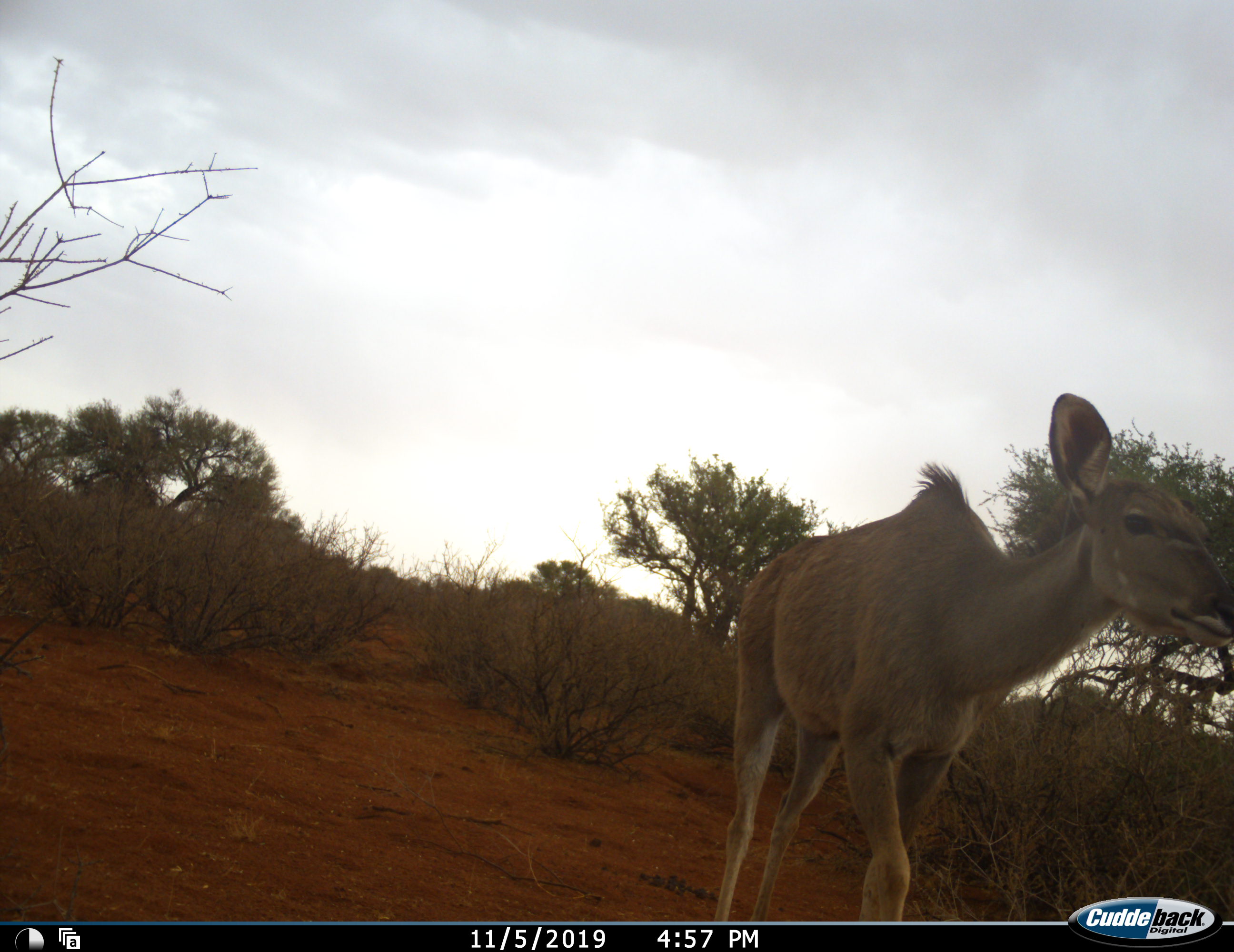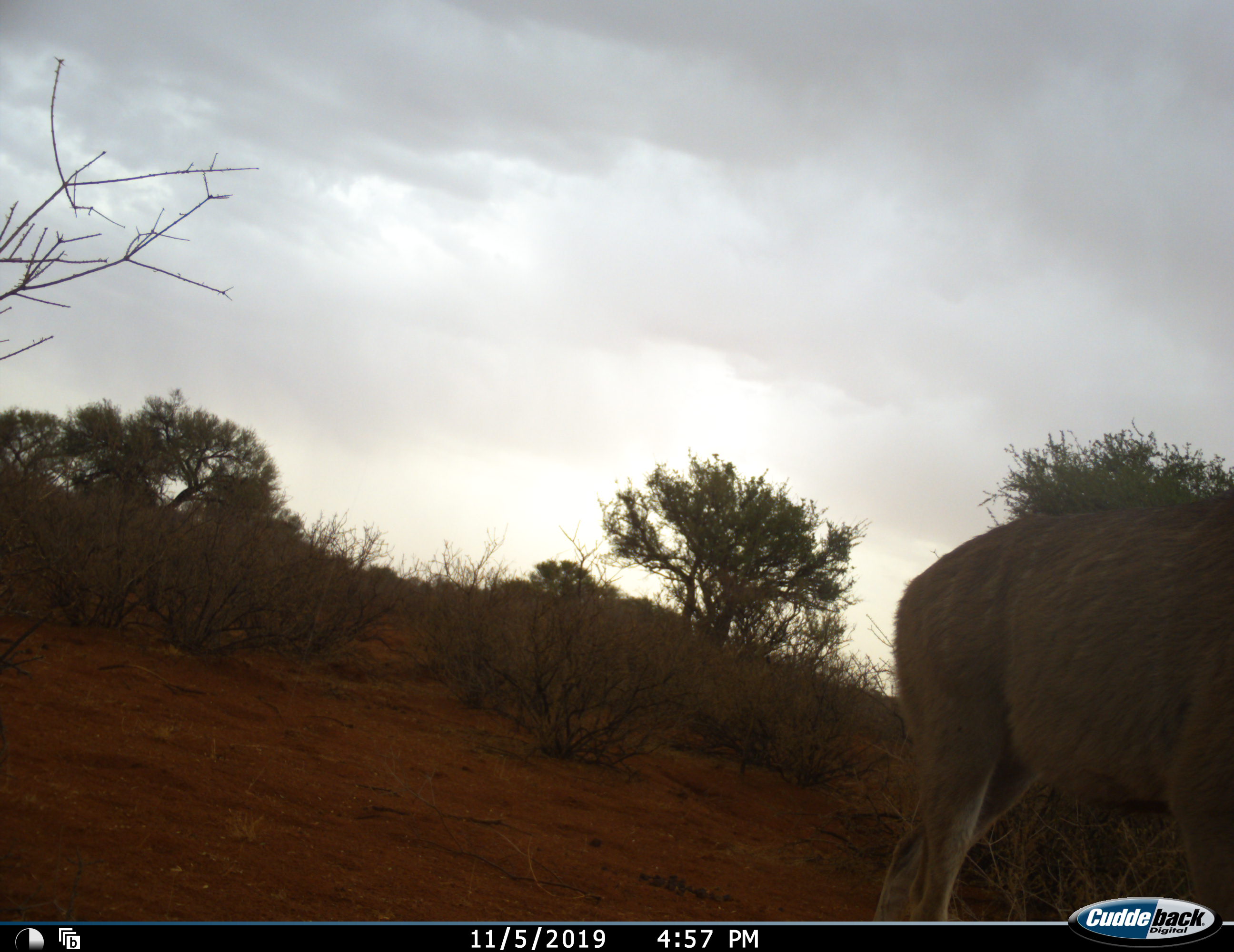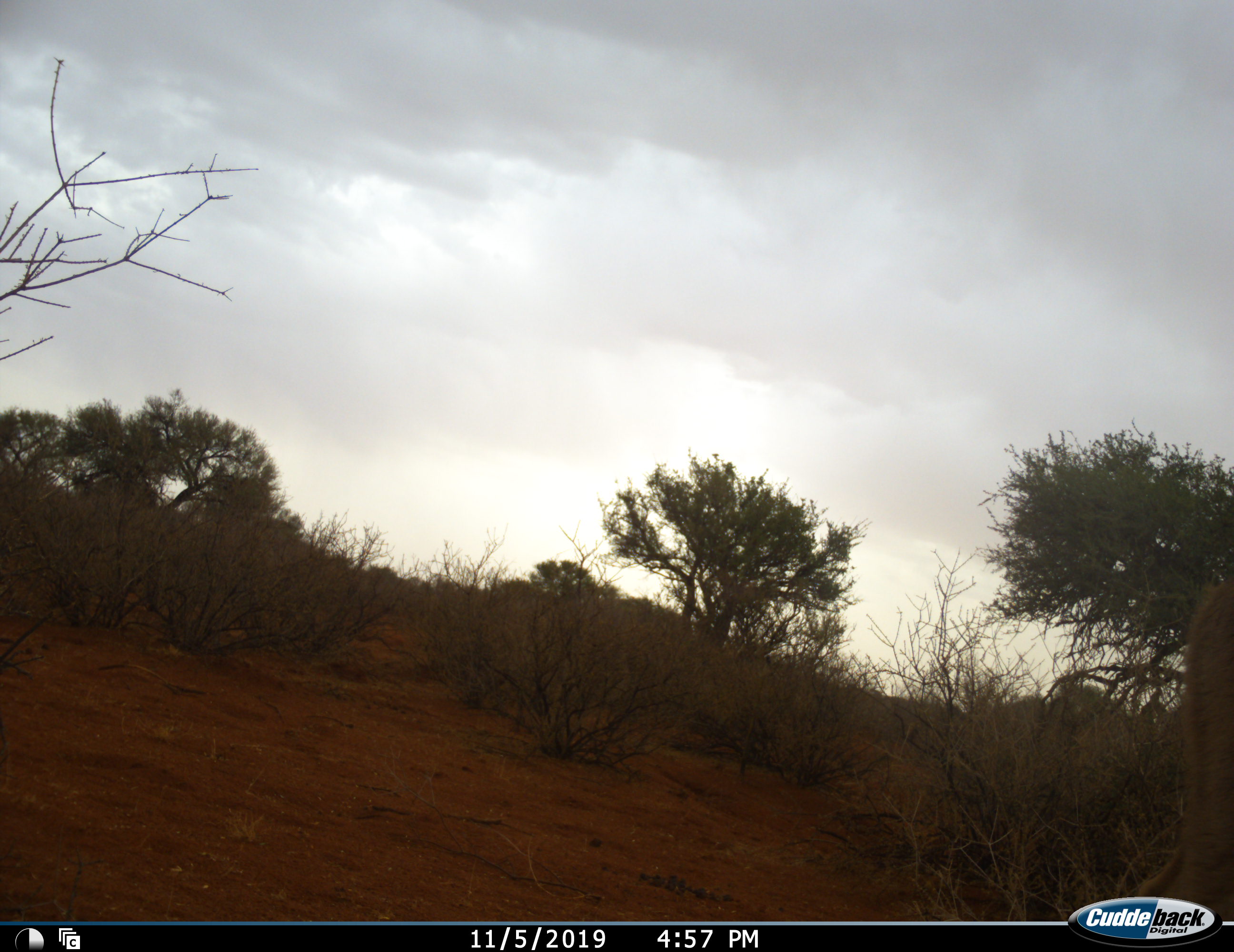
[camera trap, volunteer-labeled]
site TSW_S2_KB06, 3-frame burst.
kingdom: Animalia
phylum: Chordata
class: Mammalia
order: Artiodactyla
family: Bovidae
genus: Tragelaphus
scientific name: Tragelaphus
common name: kudu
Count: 1.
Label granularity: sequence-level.